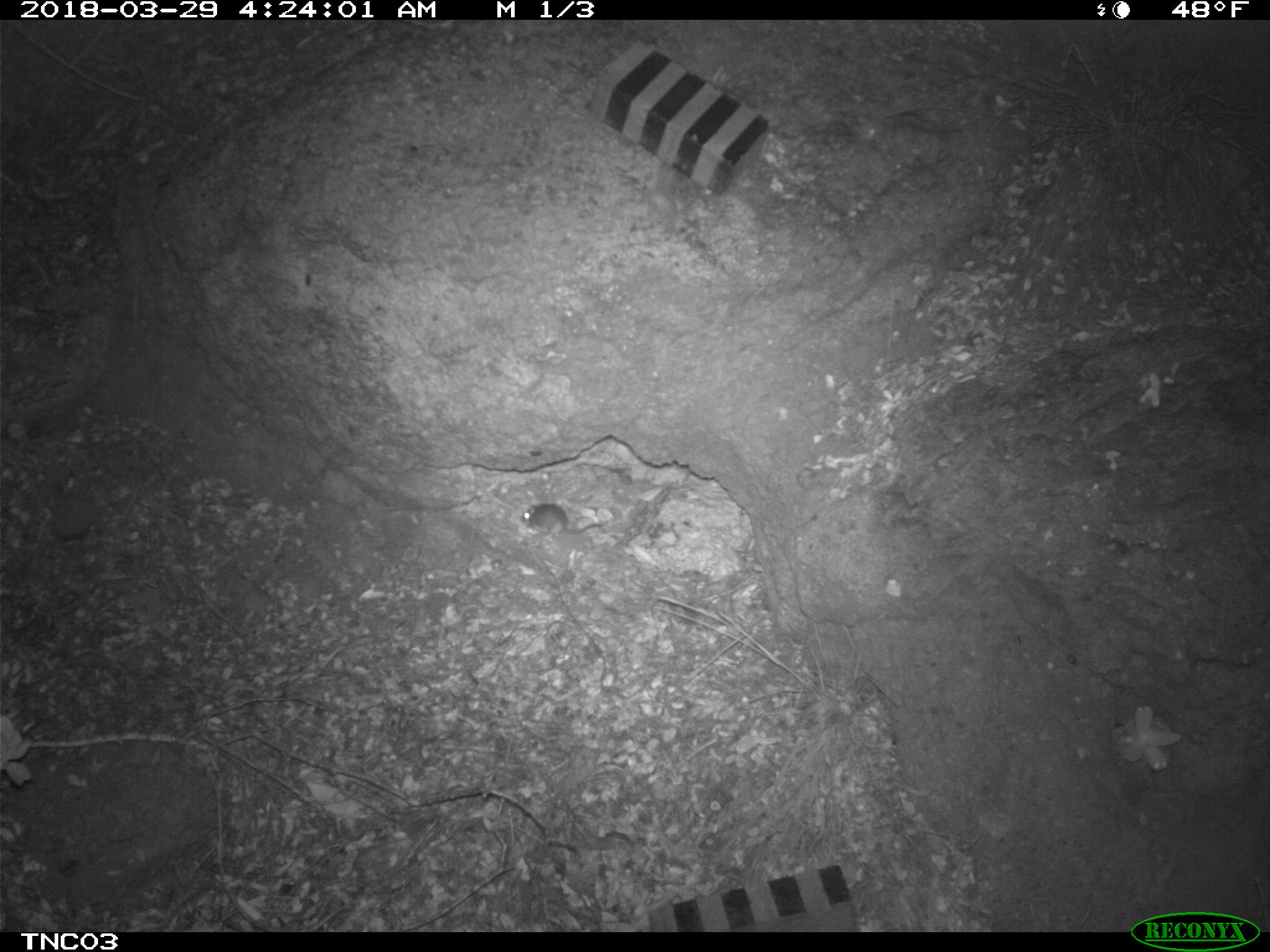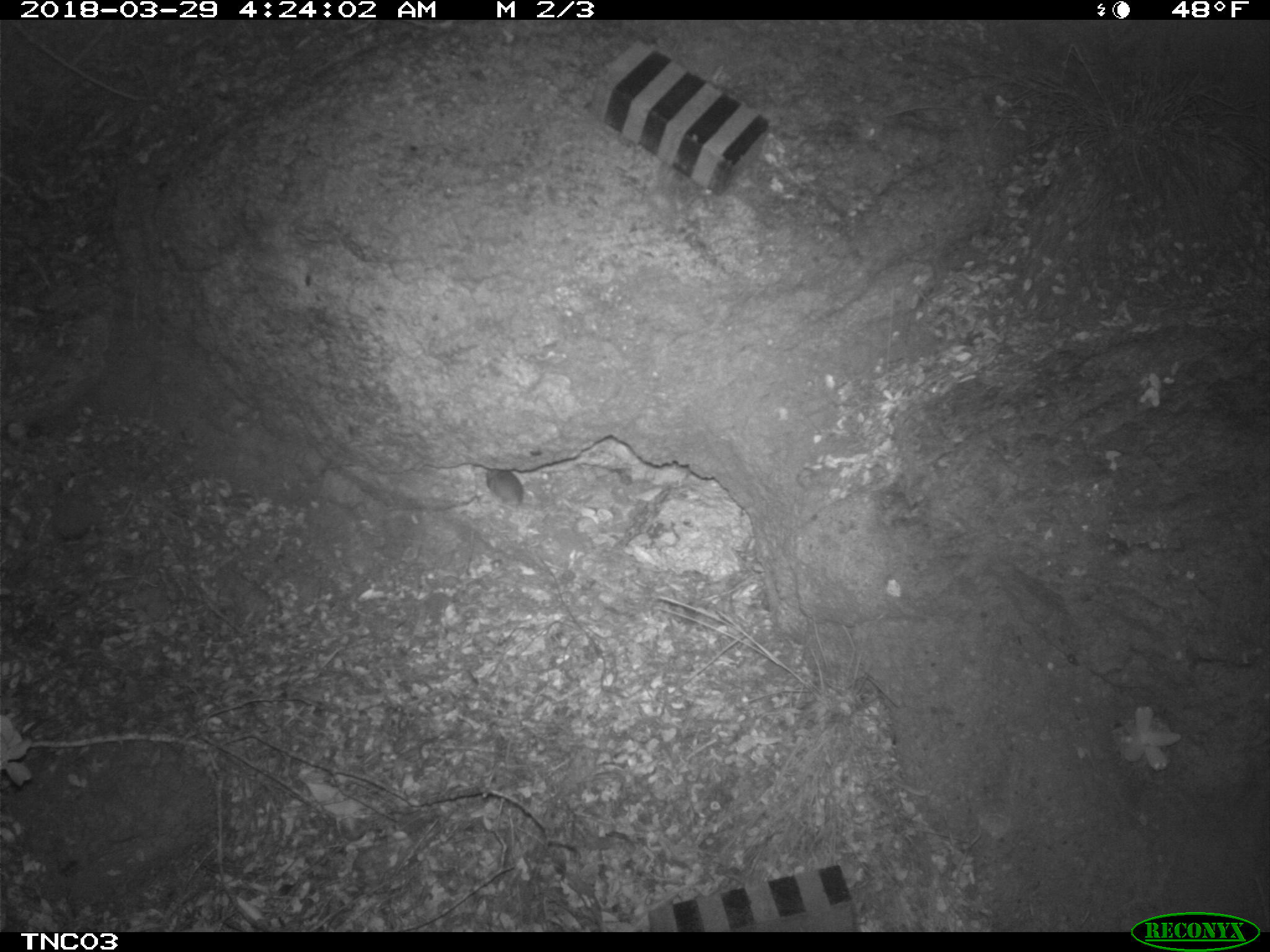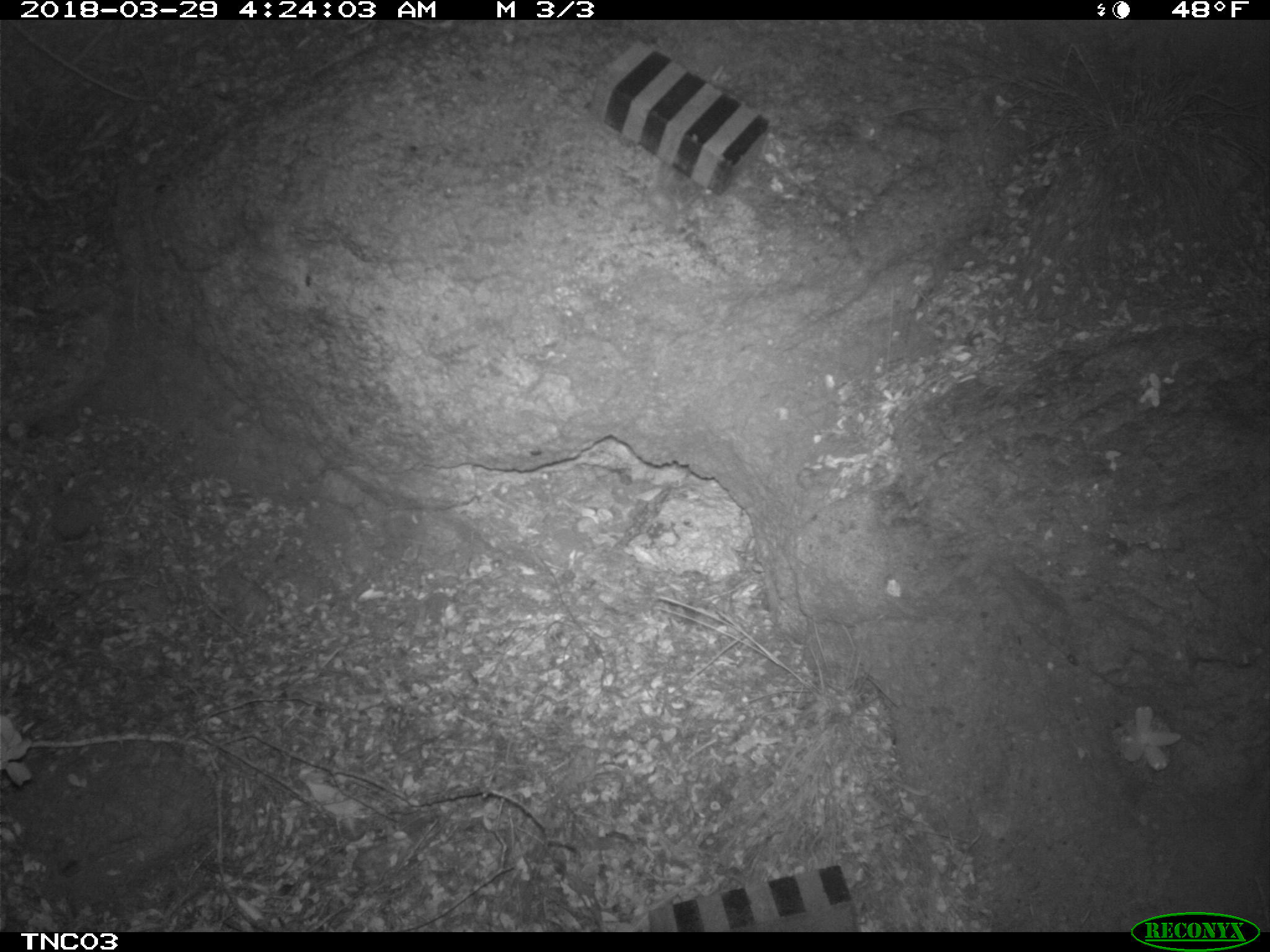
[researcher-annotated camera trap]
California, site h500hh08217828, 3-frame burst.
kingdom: Animalia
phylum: Chordata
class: Mammalia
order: Rodentia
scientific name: Rodentia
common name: rodent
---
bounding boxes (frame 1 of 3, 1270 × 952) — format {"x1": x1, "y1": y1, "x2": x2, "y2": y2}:
rodent: {"x1": 518, "y1": 504, "x2": 602, "y2": 538}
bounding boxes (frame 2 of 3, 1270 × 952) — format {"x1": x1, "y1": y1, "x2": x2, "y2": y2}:
rodent: {"x1": 485, "y1": 462, "x2": 525, "y2": 508}